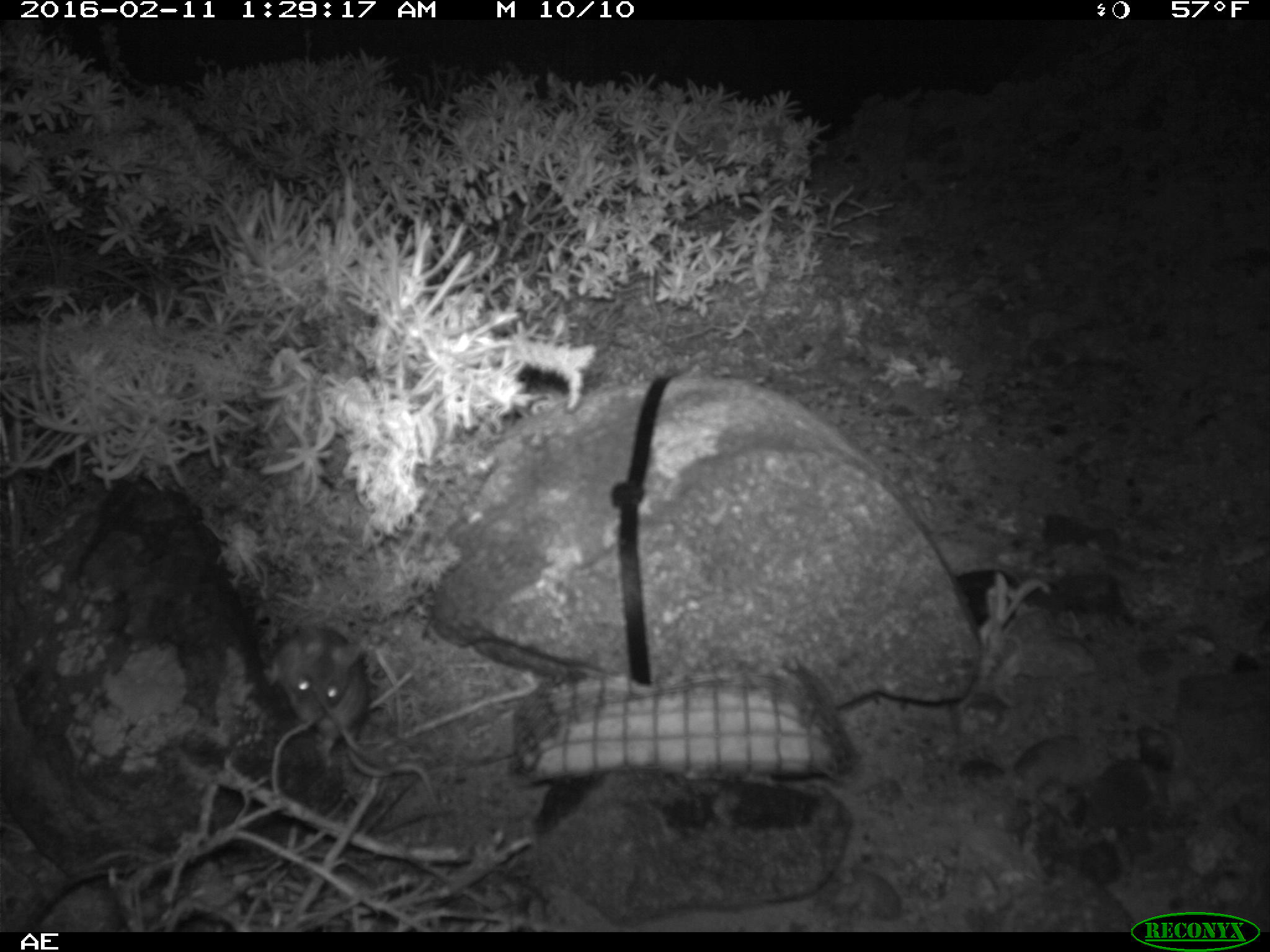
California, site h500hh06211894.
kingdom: Animalia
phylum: Chordata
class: Mammalia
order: Rodentia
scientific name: Rodentia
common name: rodent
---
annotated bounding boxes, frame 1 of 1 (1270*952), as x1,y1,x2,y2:
rodent: 270,627,372,756